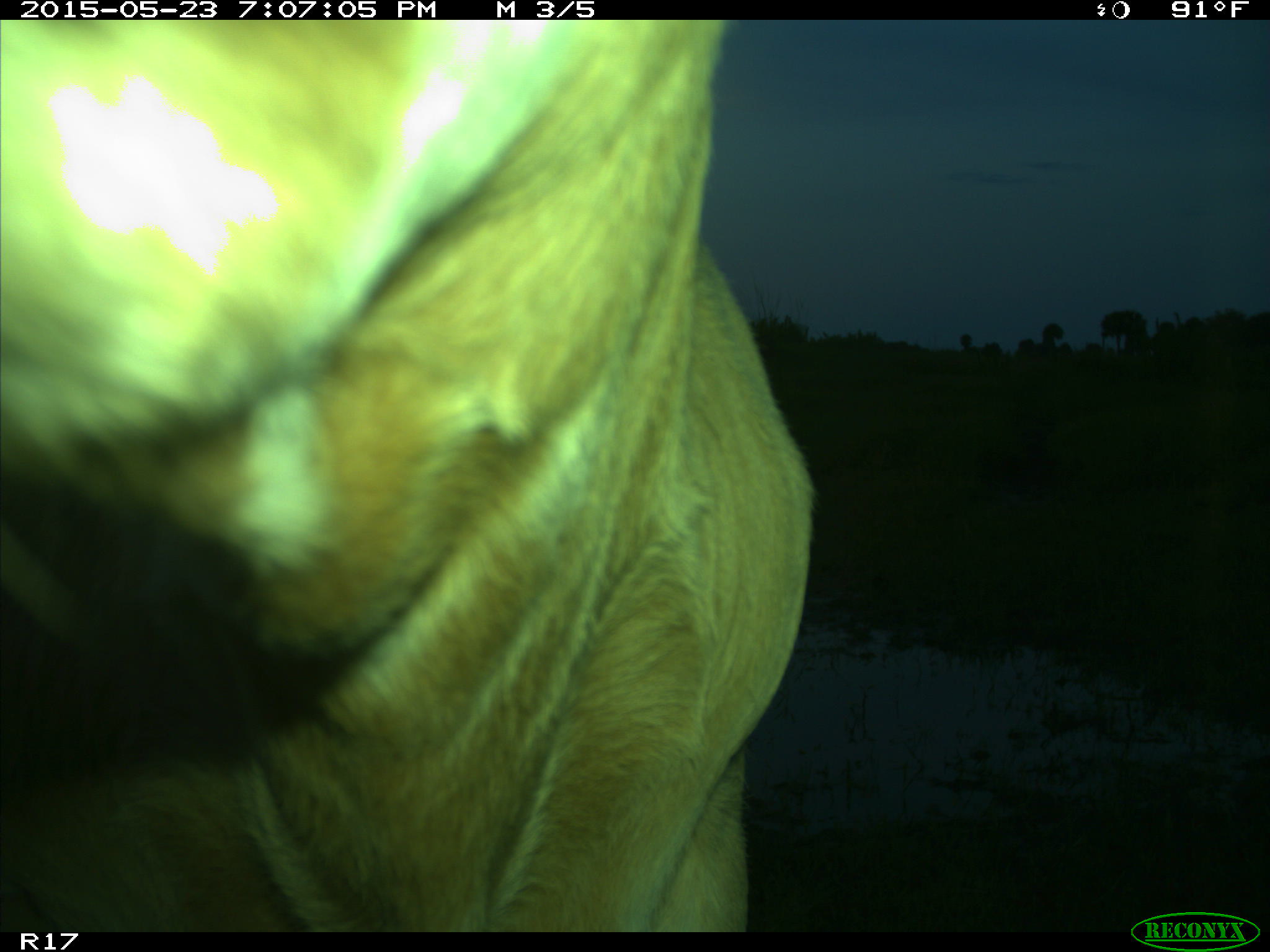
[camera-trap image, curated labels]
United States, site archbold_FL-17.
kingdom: Animalia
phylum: Chordata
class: Mammalia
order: Artiodactyla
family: Bovidae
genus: Bos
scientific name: Bos taurus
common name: domestic cow